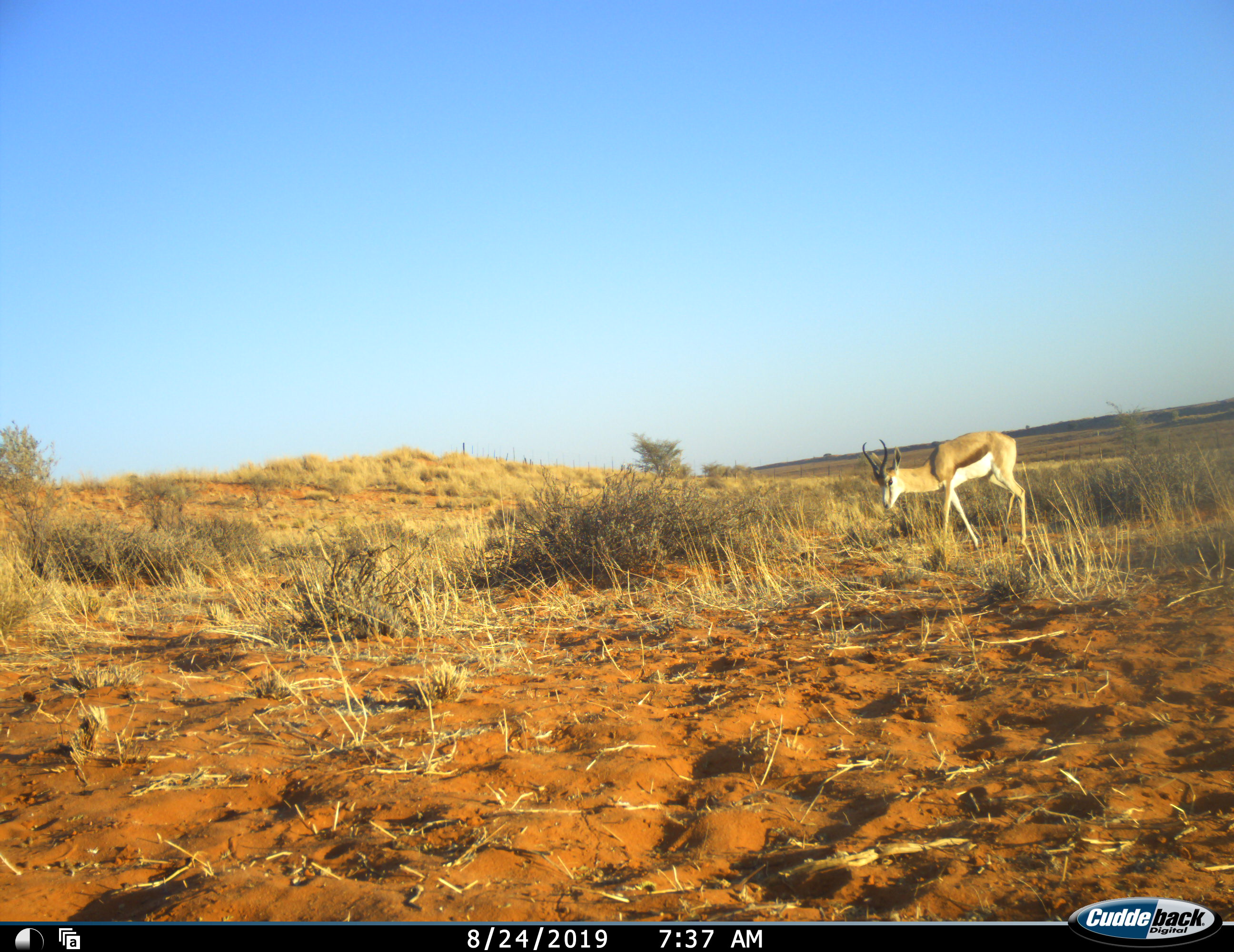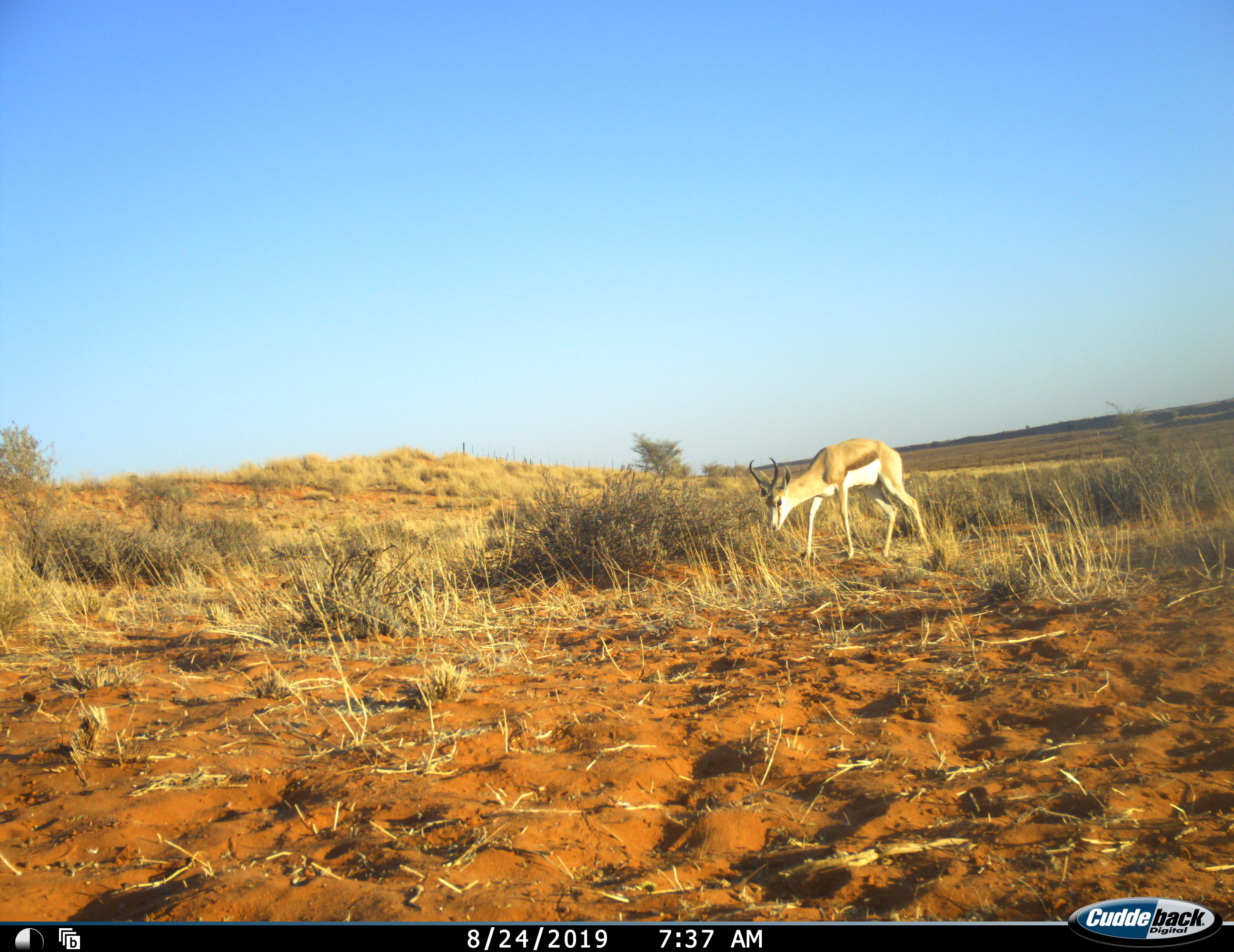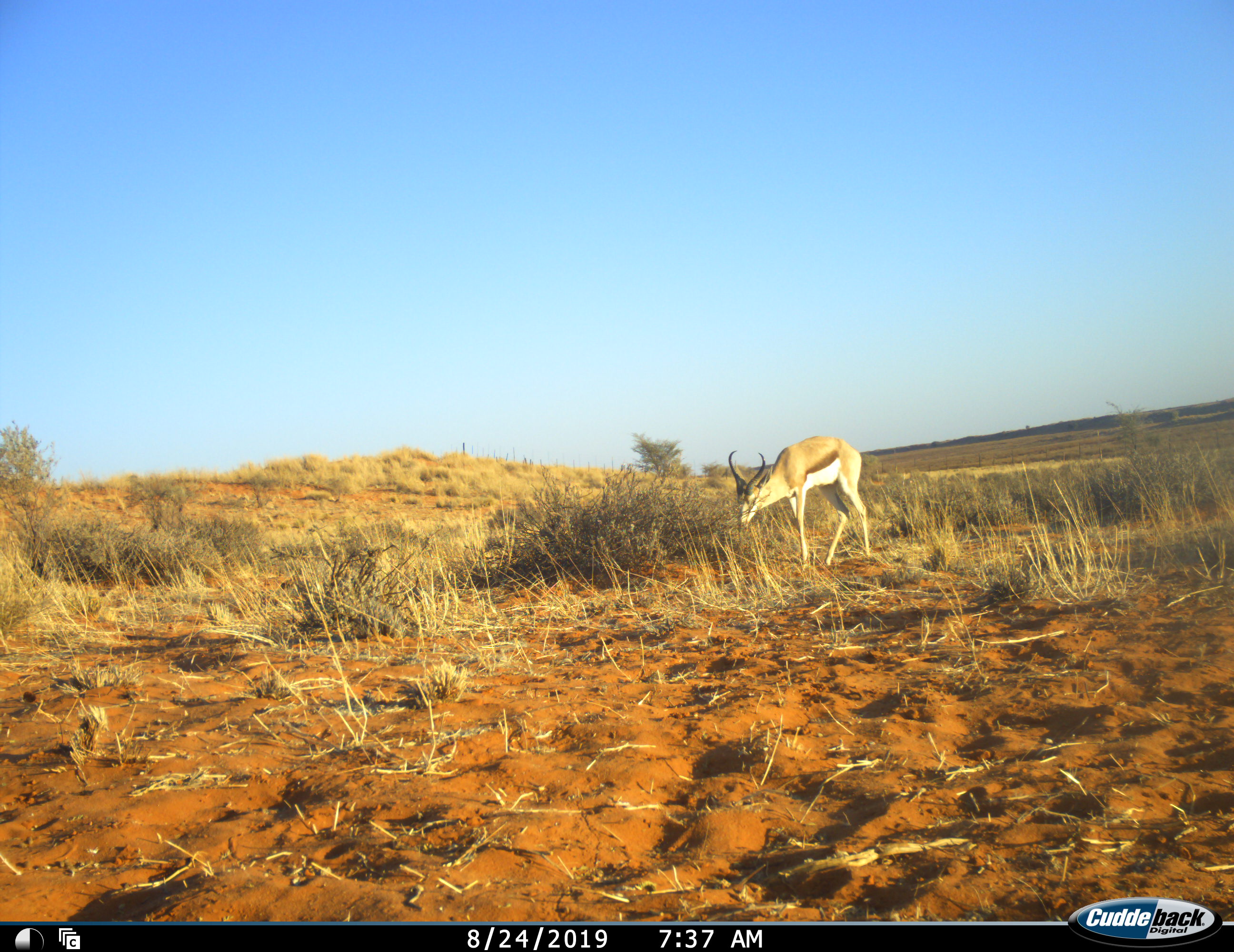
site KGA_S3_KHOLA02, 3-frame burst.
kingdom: Animalia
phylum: Chordata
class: Mammalia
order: Artiodactyla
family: Bovidae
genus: Antidorcas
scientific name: Antidorcas marsupialis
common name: springbok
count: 1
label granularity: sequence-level